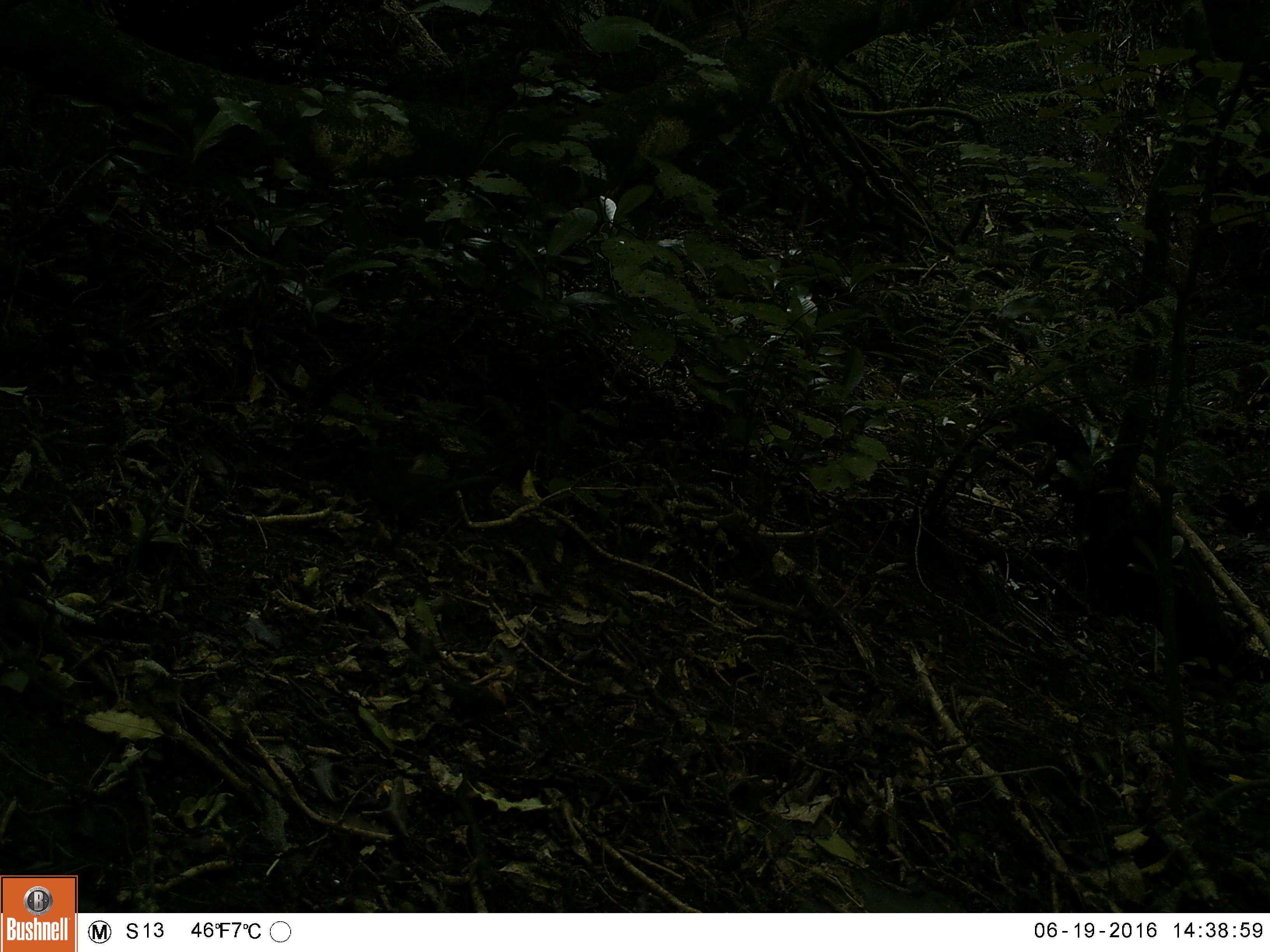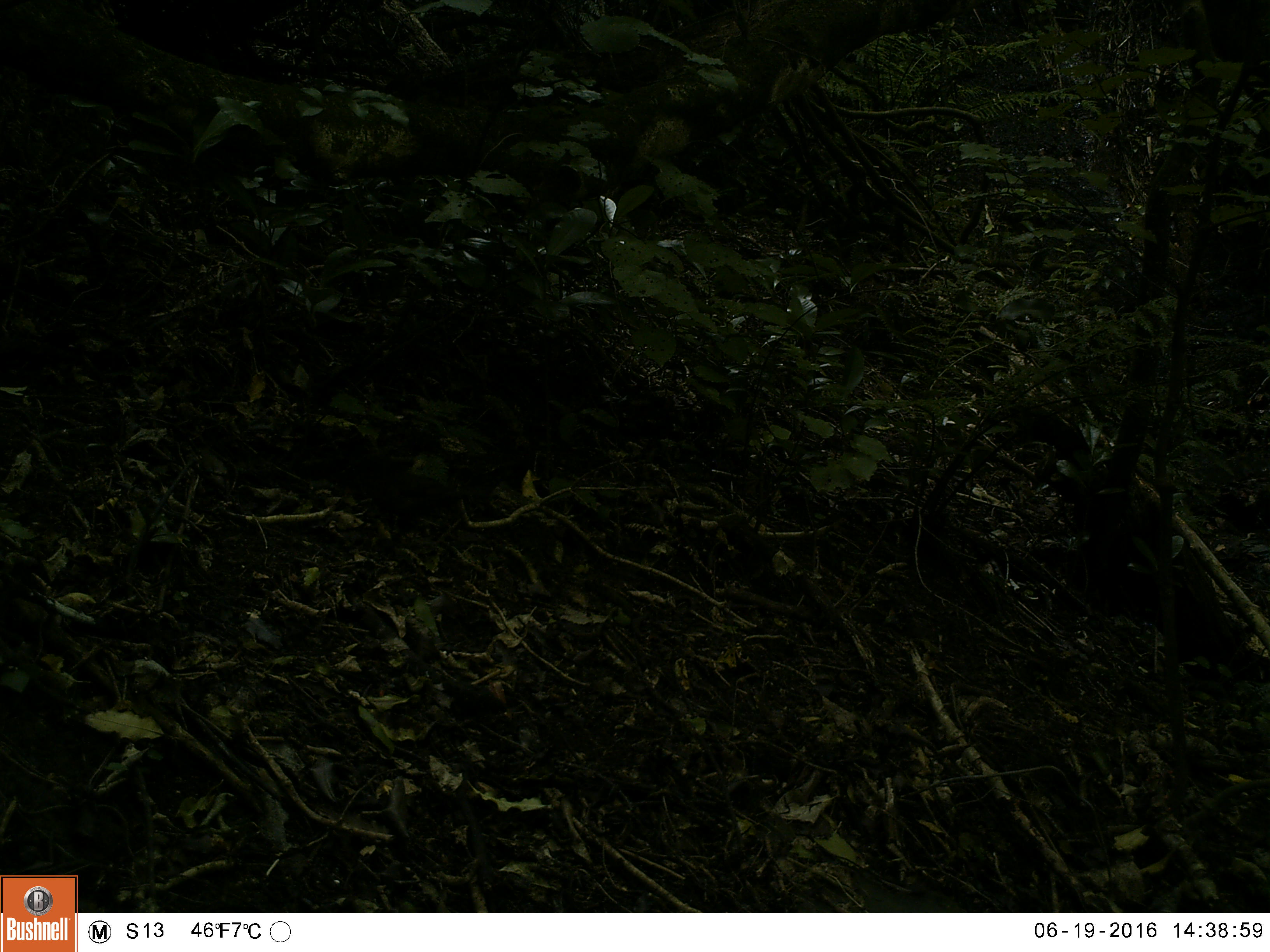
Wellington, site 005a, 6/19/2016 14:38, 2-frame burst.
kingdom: Animalia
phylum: Chordata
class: Aves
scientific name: Aves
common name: bird